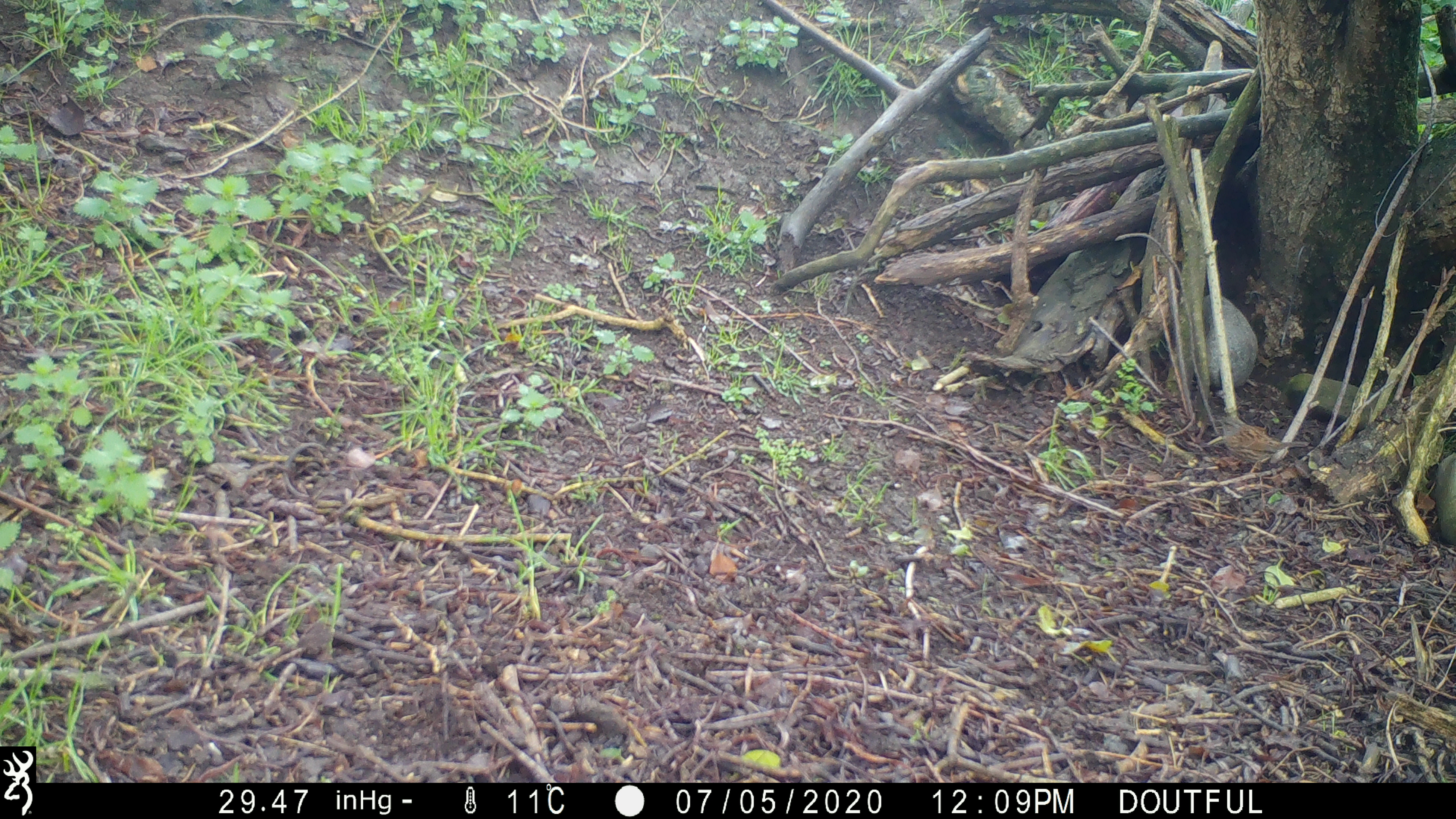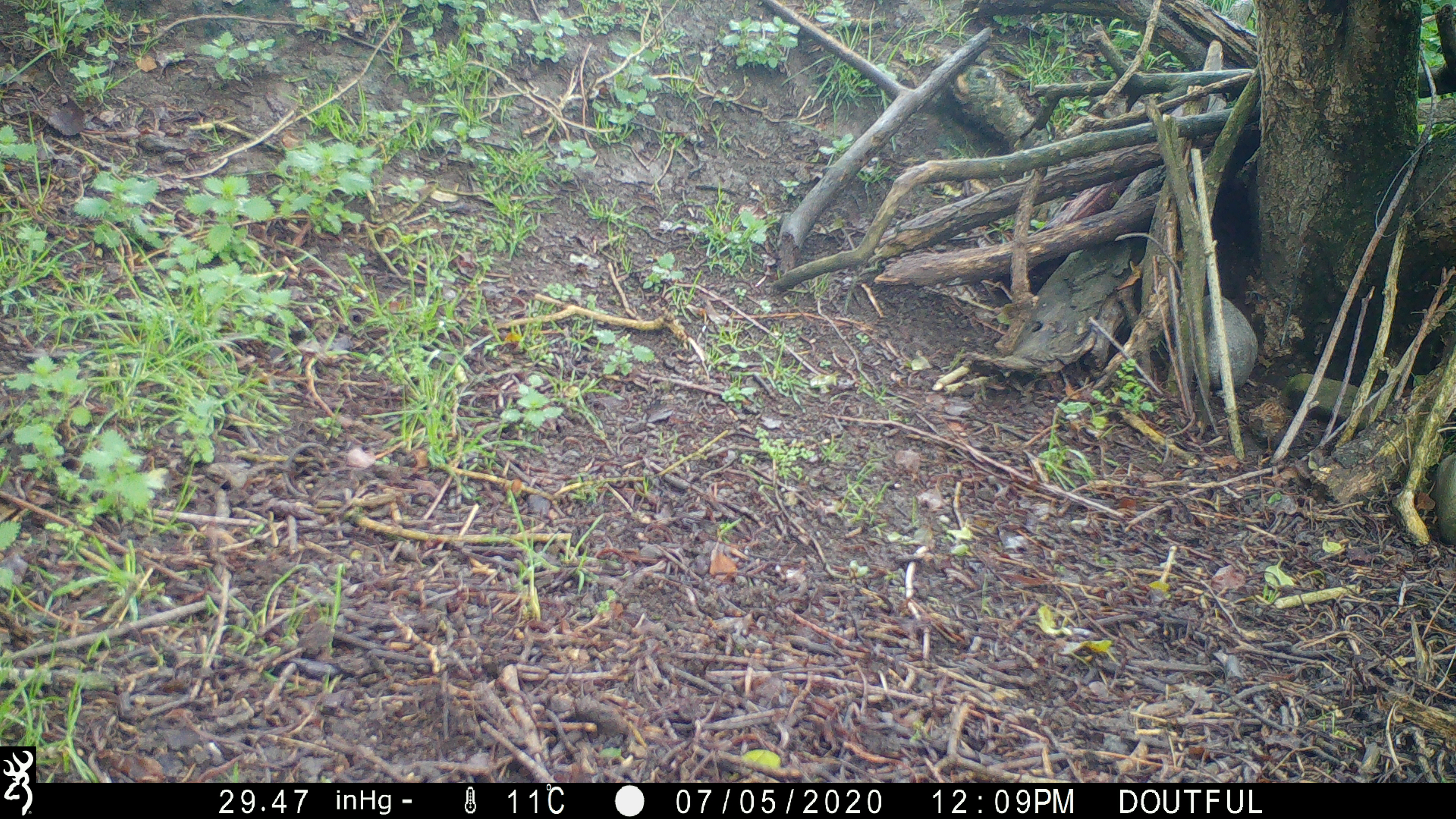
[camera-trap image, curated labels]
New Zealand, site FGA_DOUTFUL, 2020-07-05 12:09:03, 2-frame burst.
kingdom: Animalia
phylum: Chordata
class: Aves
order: Passeriformes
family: Prunellidae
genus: Prunella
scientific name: Prunella modularis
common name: dunnock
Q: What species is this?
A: Dunnock (Prunella modularis).